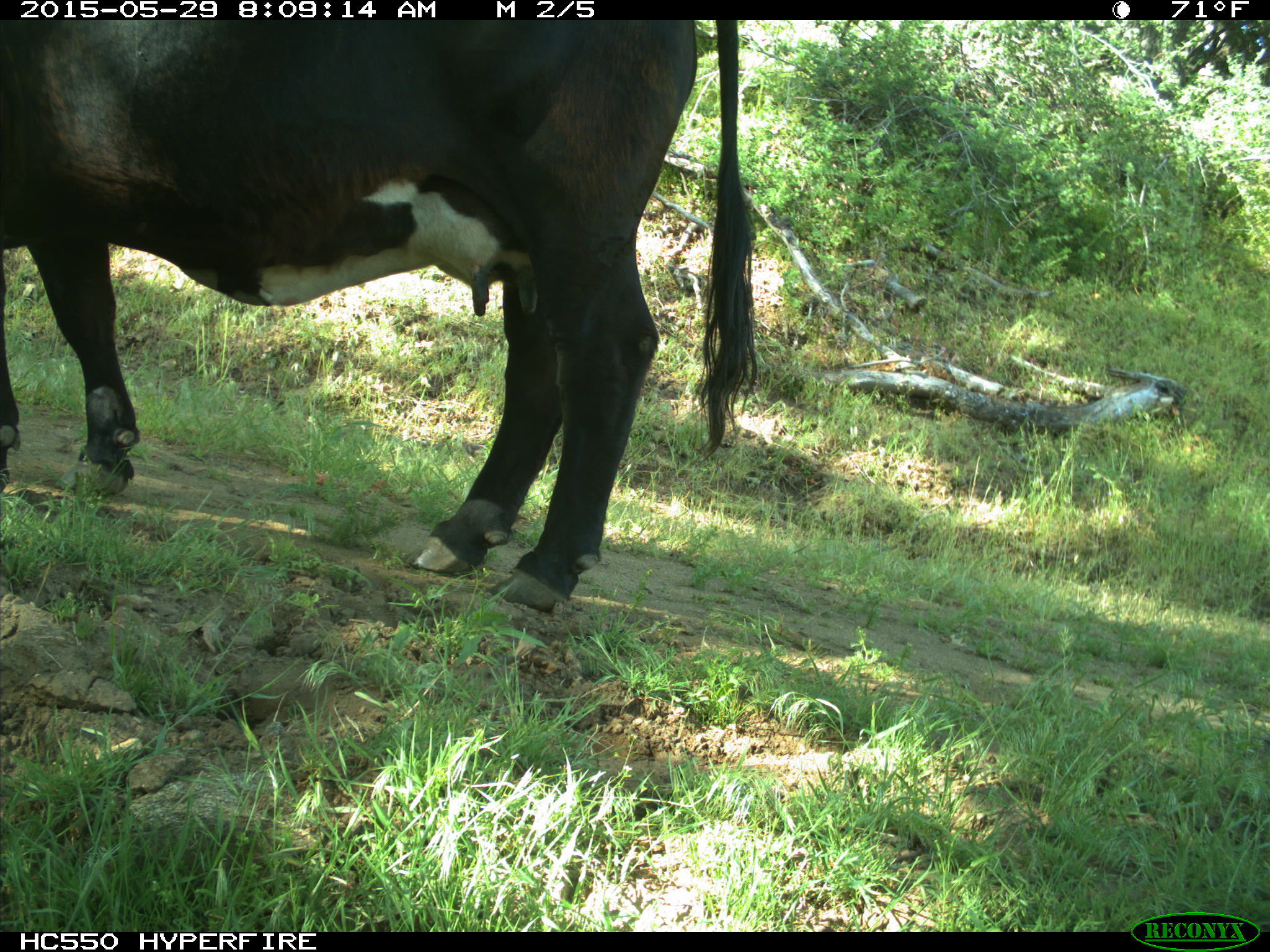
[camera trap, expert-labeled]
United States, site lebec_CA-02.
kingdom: Animalia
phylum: Chordata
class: Mammalia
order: Artiodactyla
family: Bovidae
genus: Bos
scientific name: Bos taurus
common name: domestic cow